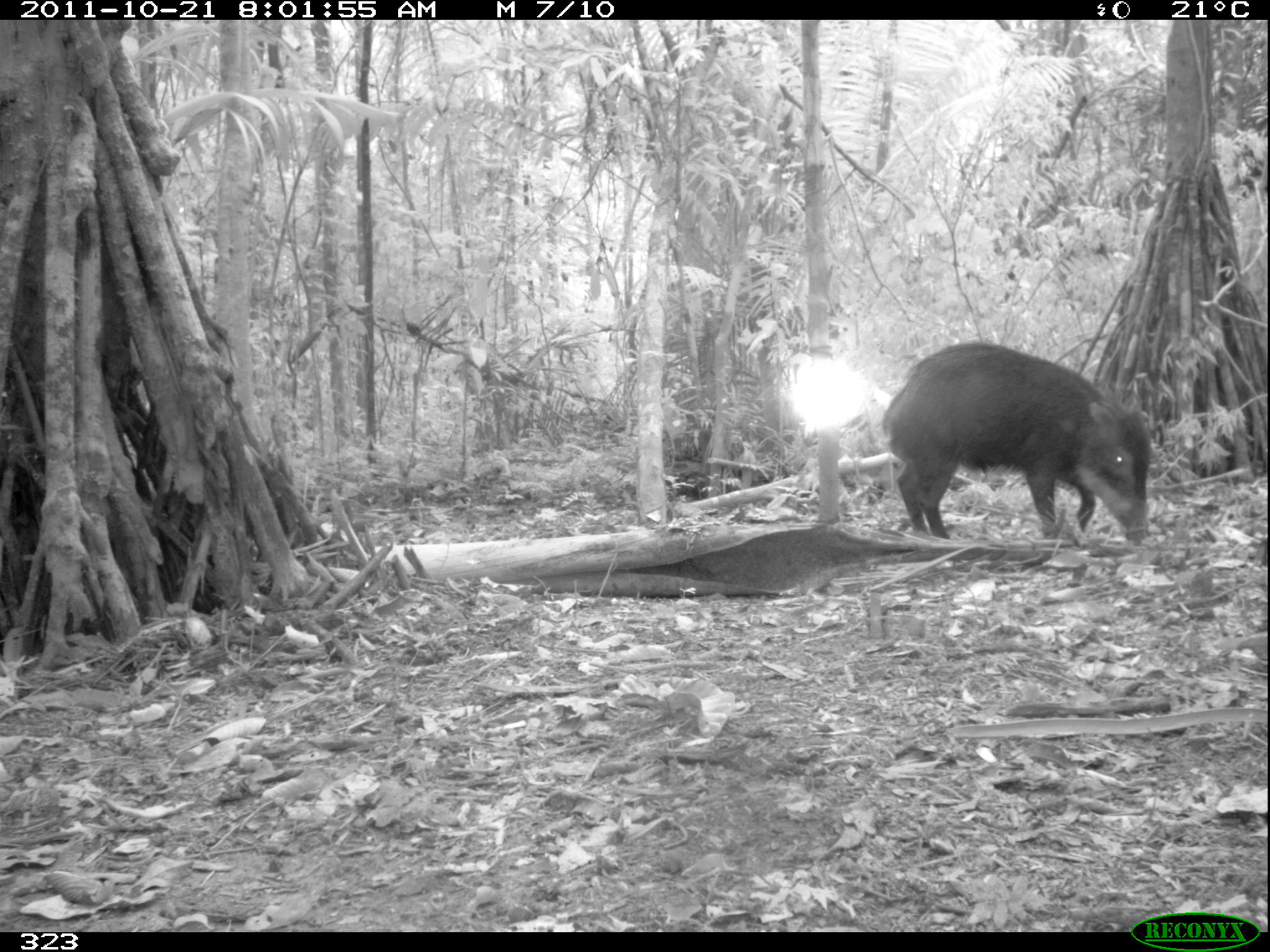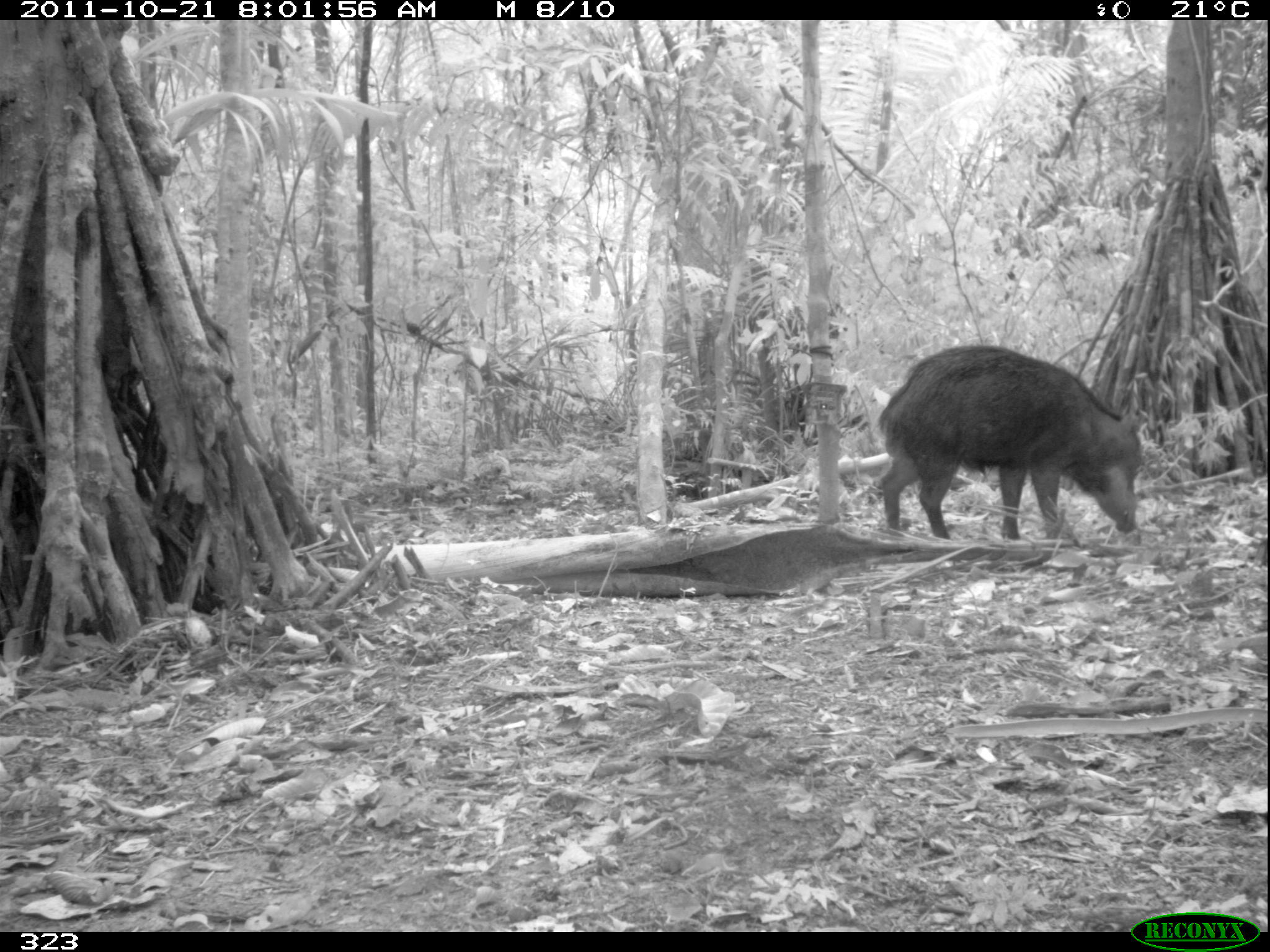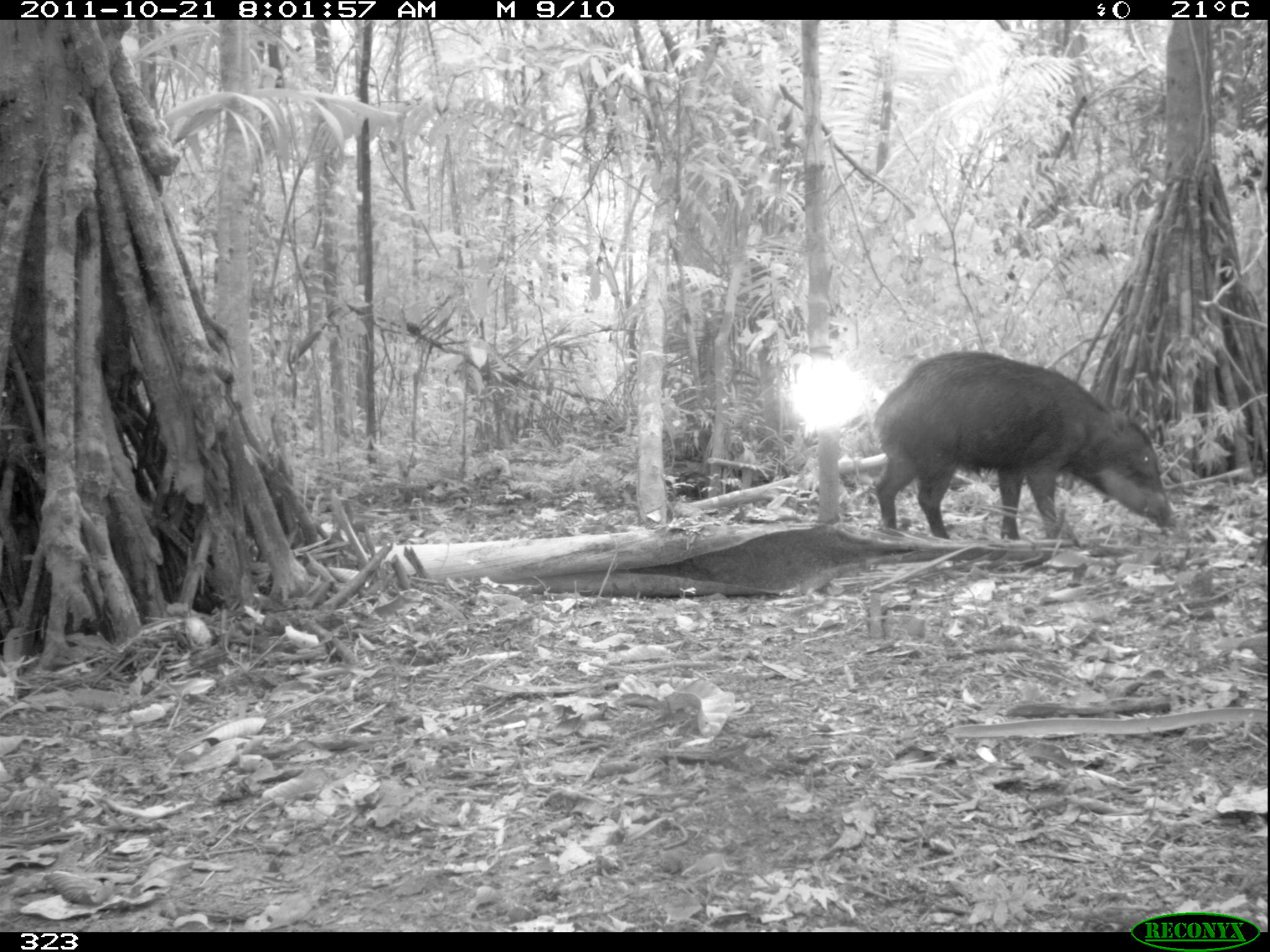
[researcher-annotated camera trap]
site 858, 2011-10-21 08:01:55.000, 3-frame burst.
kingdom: Animalia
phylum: Chordata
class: Mammalia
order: Artiodactyla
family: Tayassuidae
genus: Tayassu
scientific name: Tayassu pecari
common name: white-lipped peccary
Tayassu pecari (white-lipped peccary).